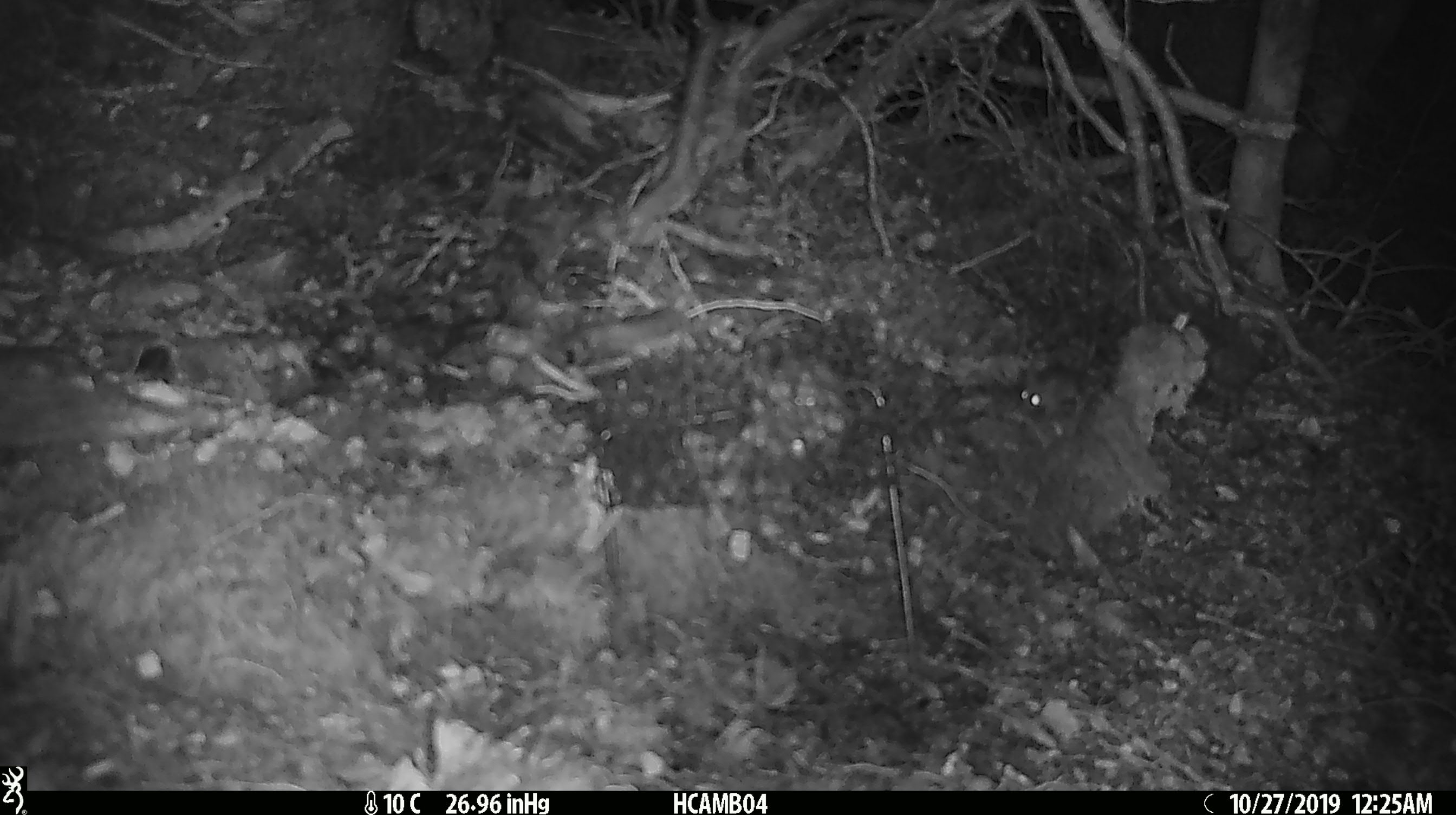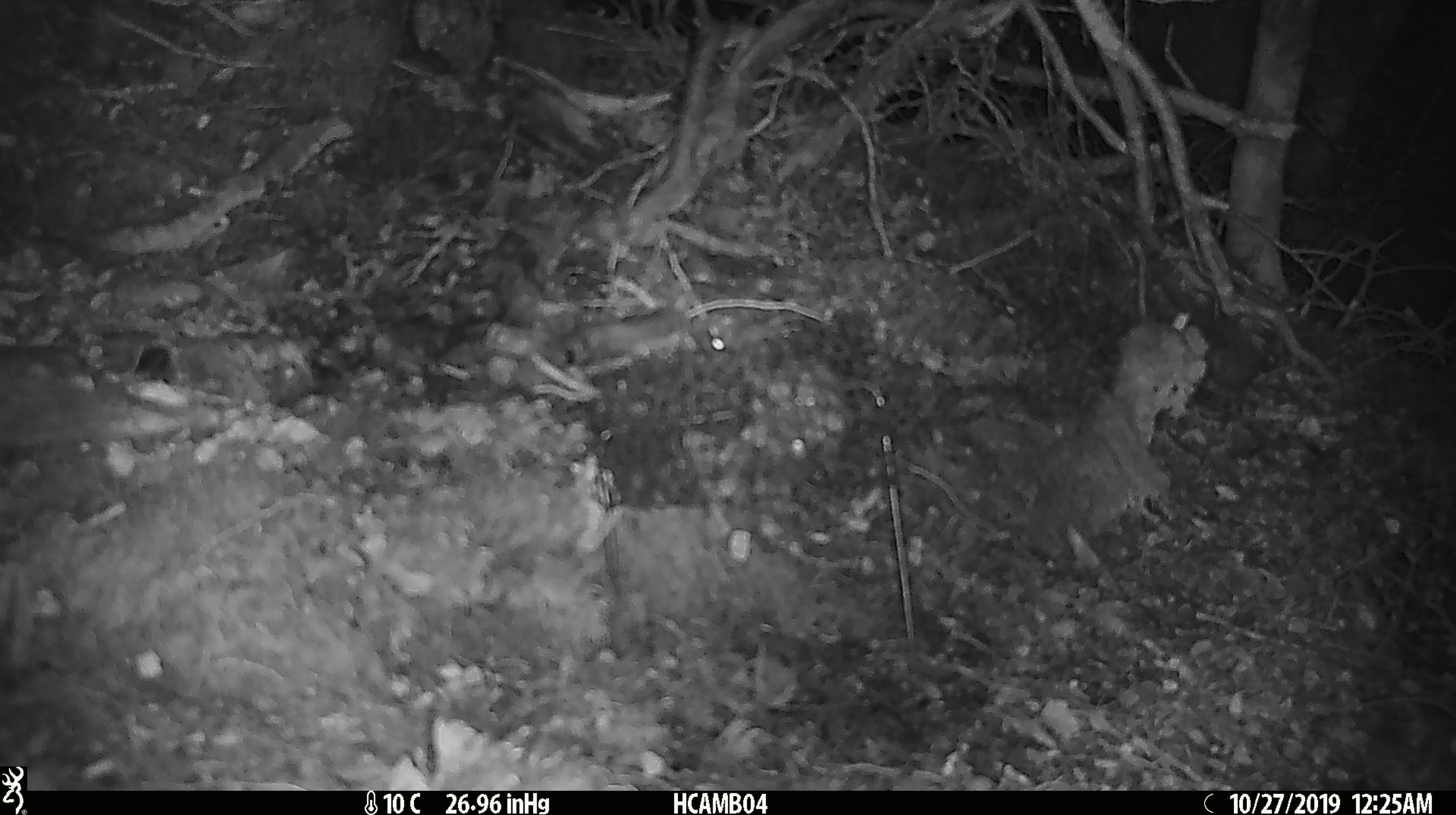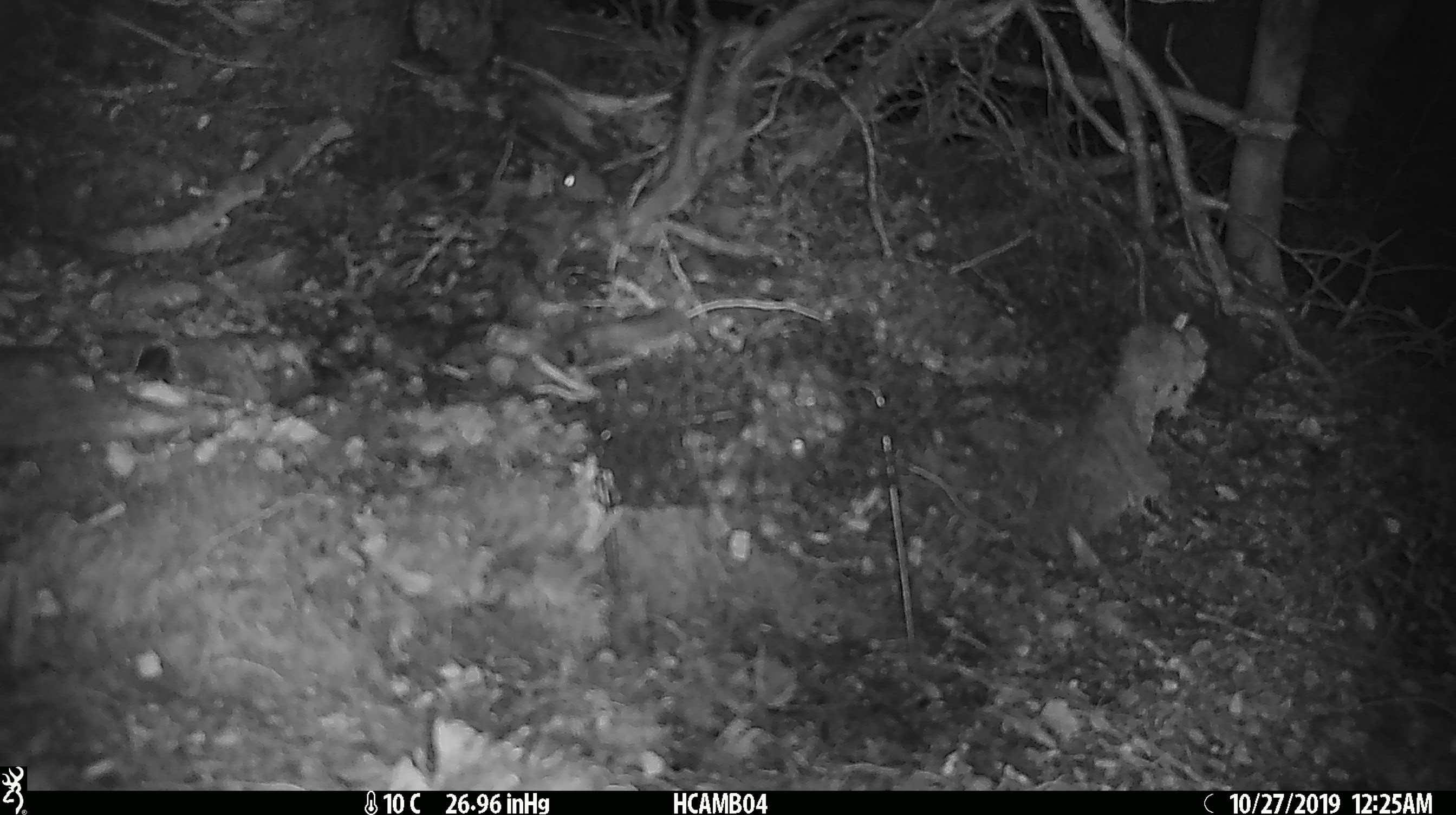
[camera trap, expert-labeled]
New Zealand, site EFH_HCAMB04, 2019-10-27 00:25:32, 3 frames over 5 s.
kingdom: Animalia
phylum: Chordata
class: Mammalia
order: Rodentia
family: Muridae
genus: Mus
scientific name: Mus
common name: mouse